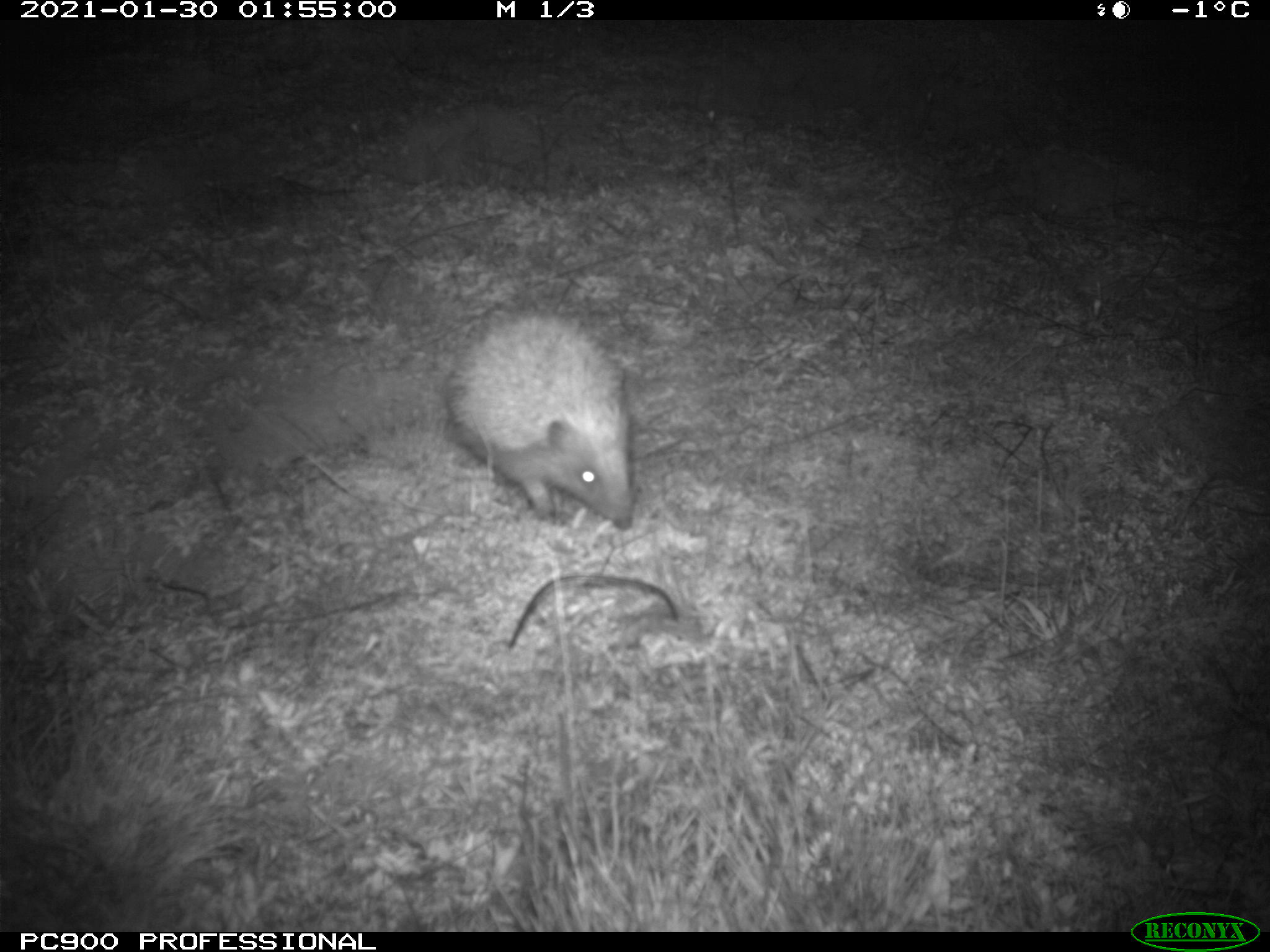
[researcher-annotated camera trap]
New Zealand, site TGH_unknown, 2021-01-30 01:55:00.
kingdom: Animalia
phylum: Chordata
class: Mammalia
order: Eulipotyphla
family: Erinaceidae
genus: Erinaceus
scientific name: Erinaceus europaeus europaeus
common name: european hedgehog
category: hedgehog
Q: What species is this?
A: Hedgehog (european hedgehog) (Erinaceus europaeus europaeus).